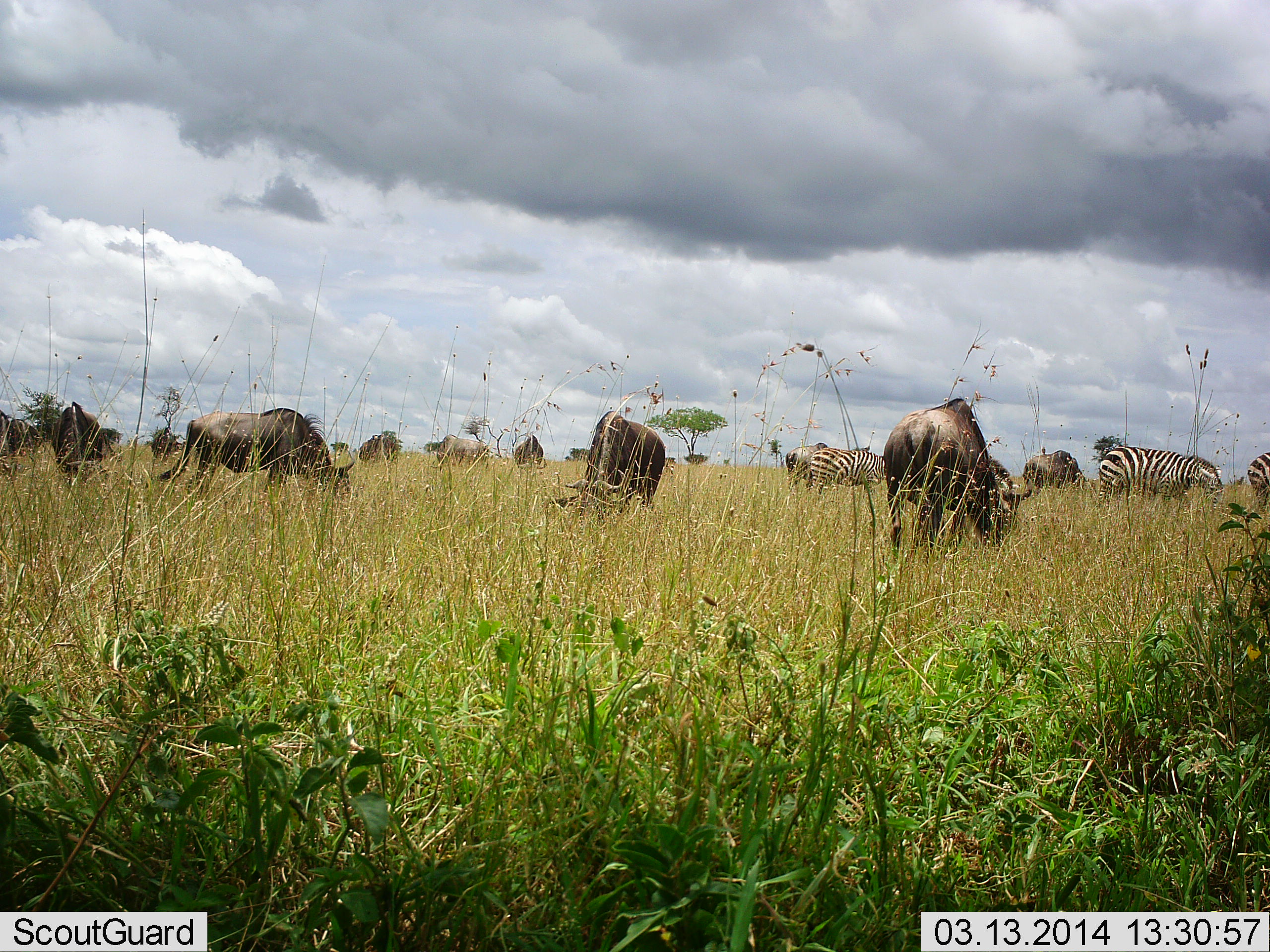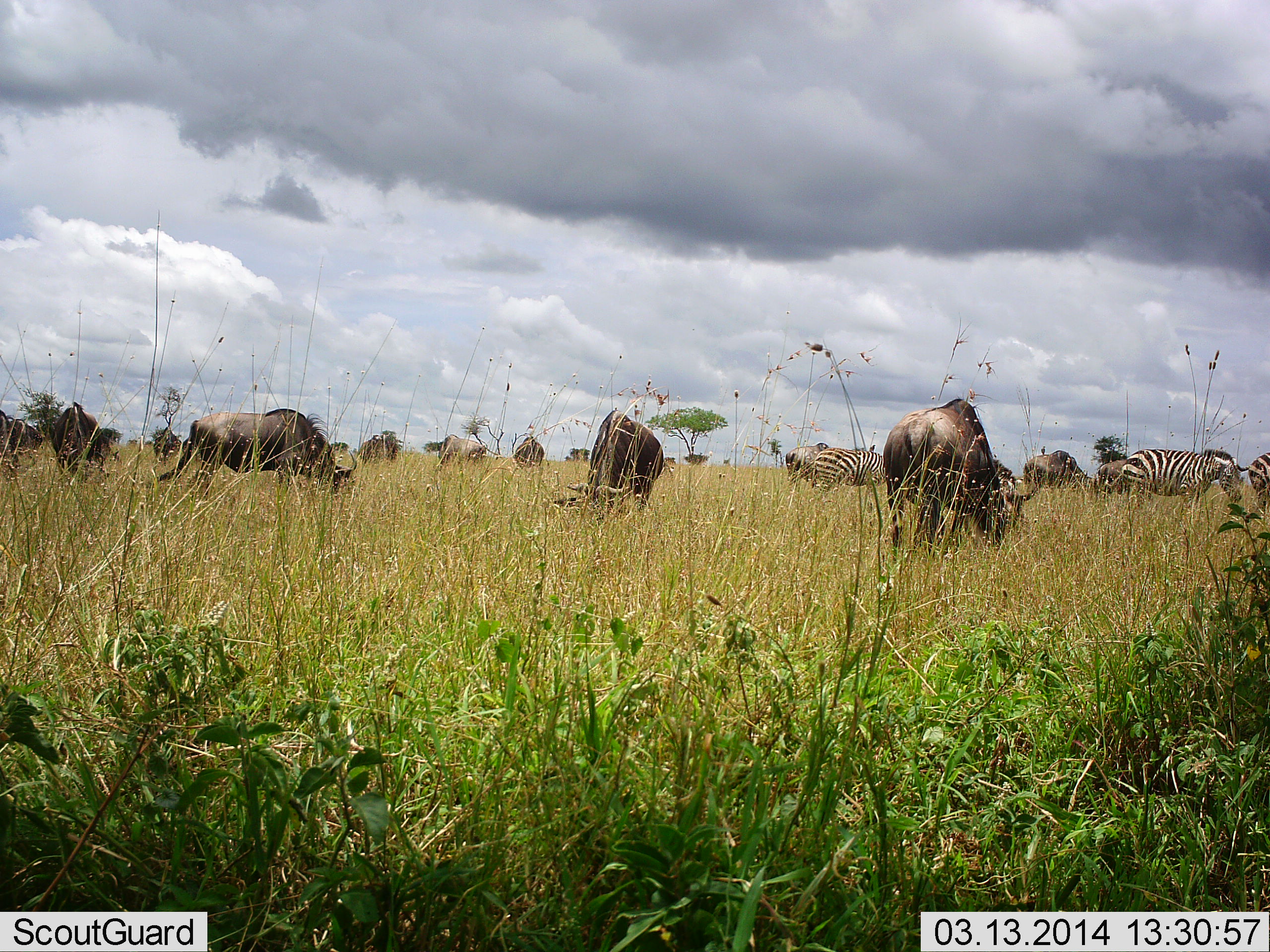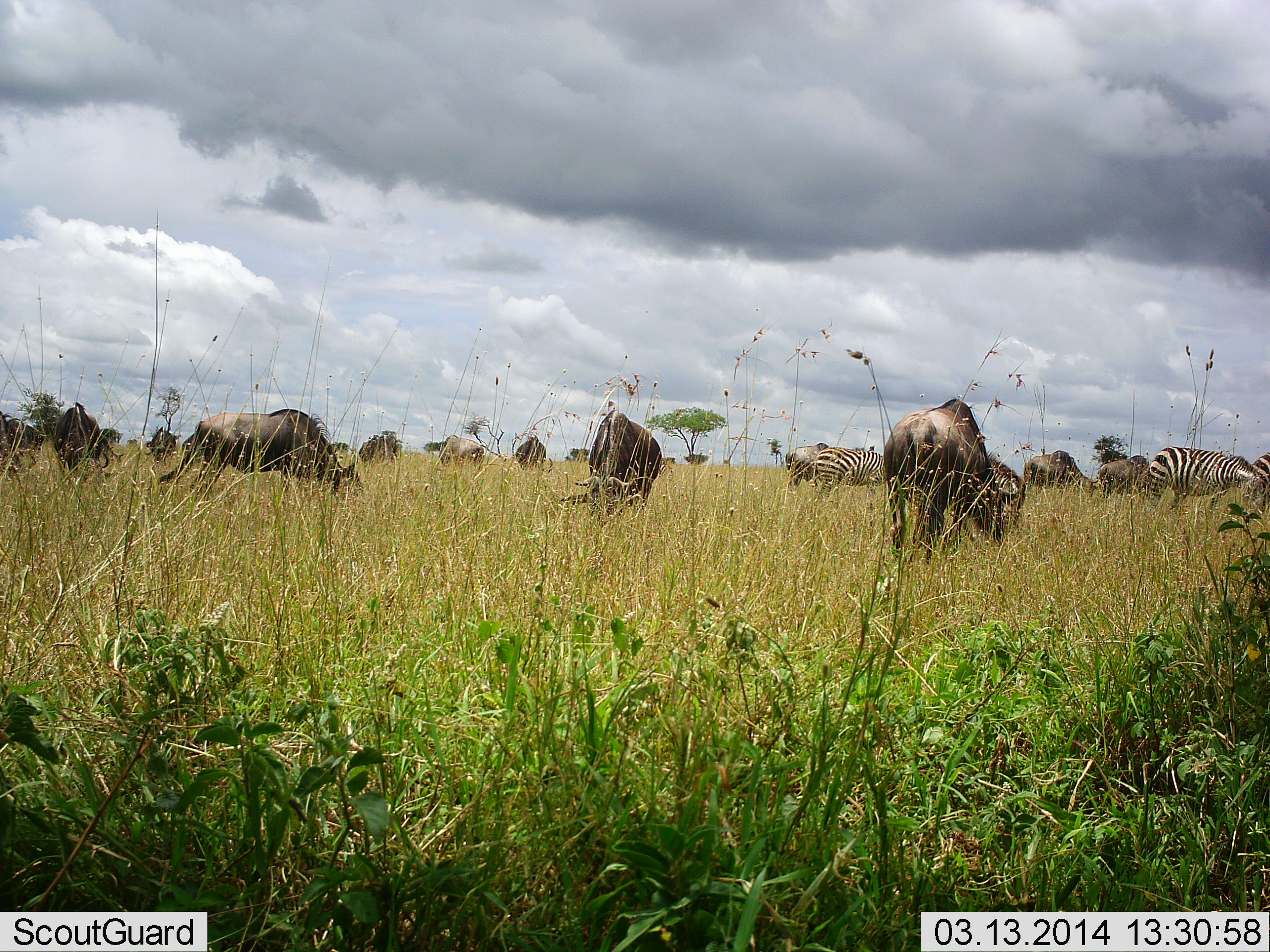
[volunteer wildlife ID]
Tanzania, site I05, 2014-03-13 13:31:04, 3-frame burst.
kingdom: Animalia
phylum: Chordata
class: Mammalia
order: Artiodactyla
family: Bovidae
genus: Connochaetes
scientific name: Connochaetes taurinus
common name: blue wildebeest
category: wildebeest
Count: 9.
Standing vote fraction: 30%.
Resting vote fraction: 0%.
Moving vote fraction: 0%.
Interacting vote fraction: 0%.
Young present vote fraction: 0%.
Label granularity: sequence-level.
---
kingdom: Animalia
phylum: Chordata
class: Mammalia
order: Perissodactyla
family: Equidae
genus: Equus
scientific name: Equus quagga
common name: plains zebra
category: zebra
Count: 3.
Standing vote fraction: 50%.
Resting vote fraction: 0%.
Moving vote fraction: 20%.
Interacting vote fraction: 0%.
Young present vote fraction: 0%.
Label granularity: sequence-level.